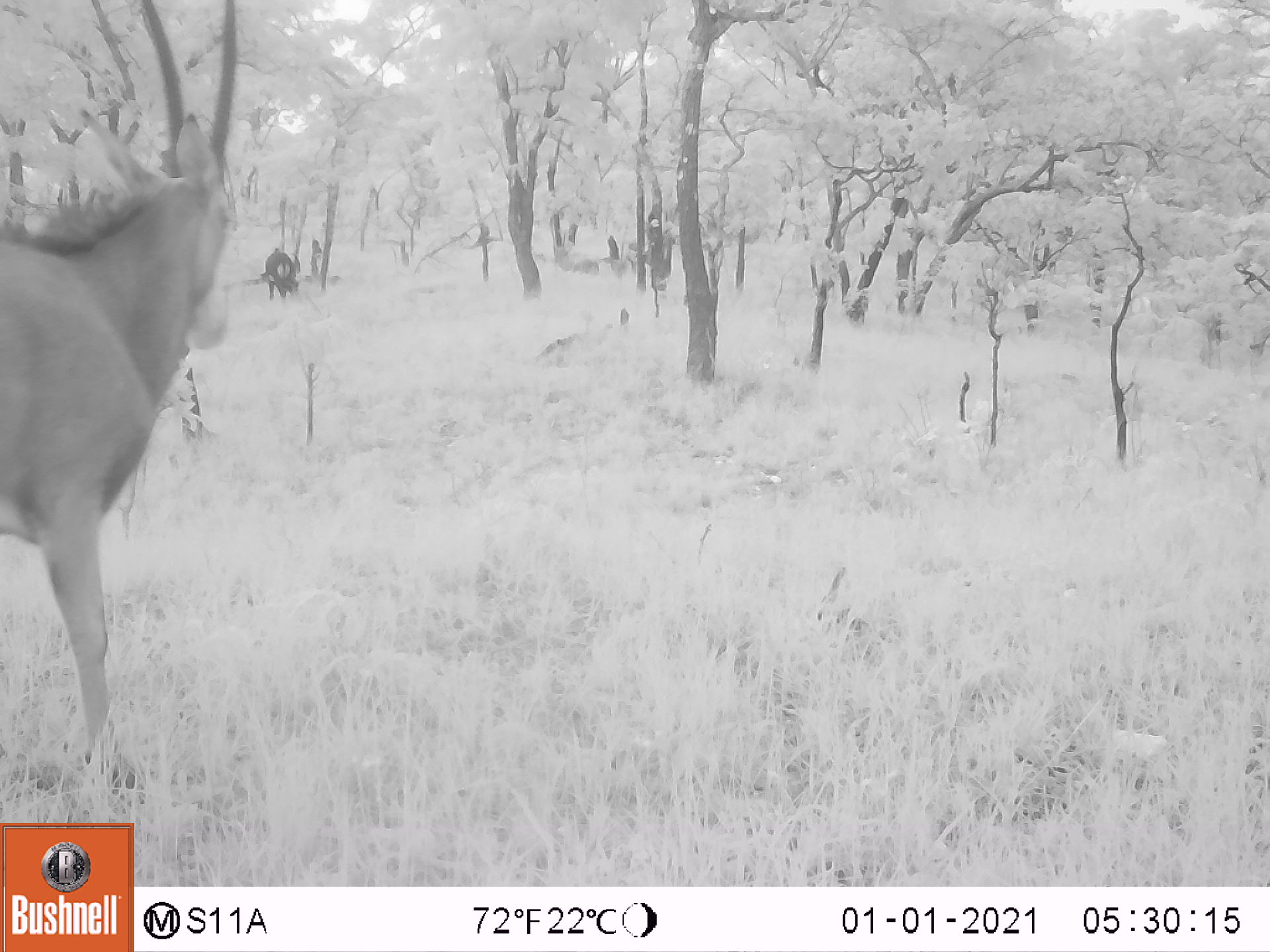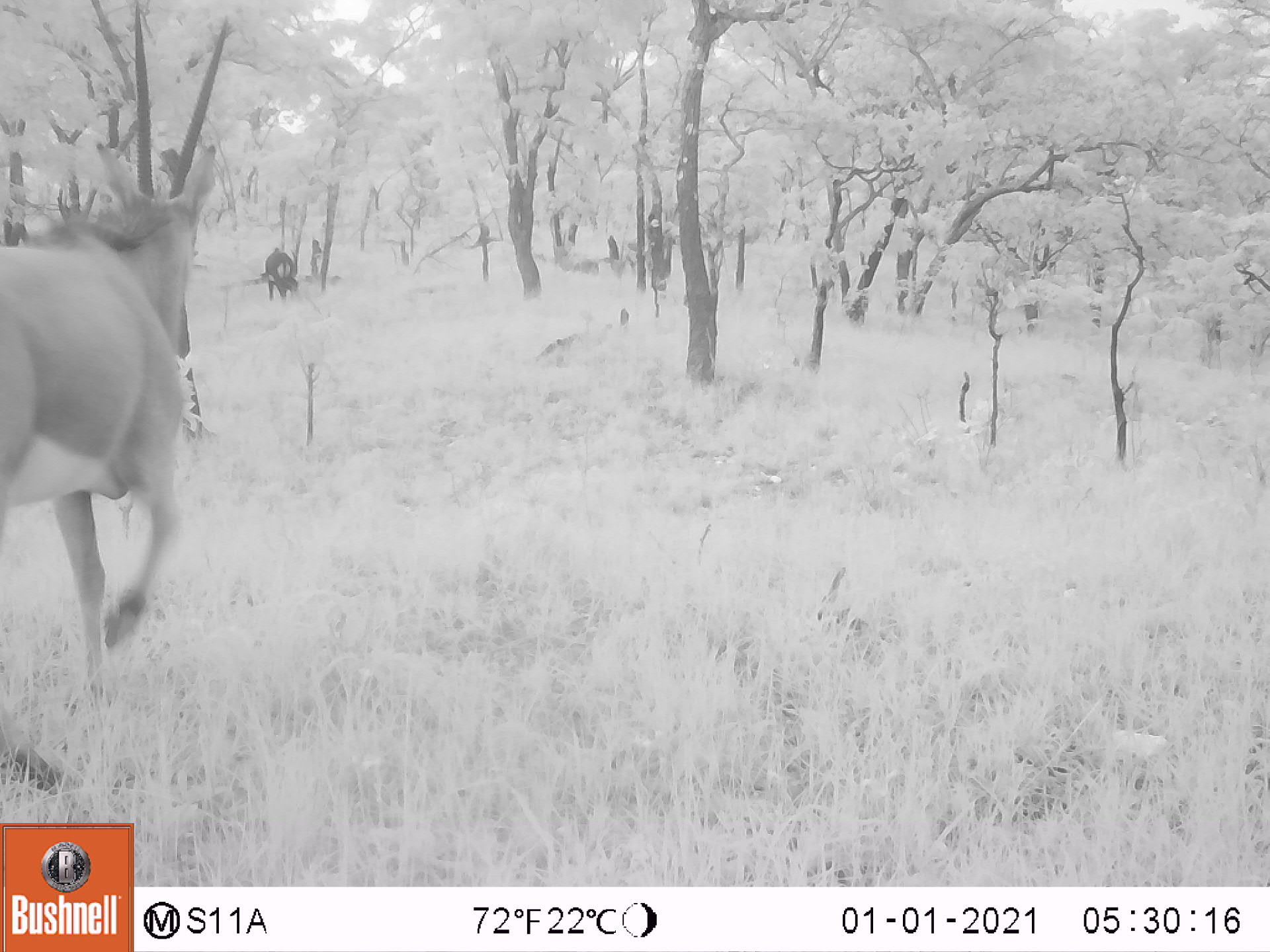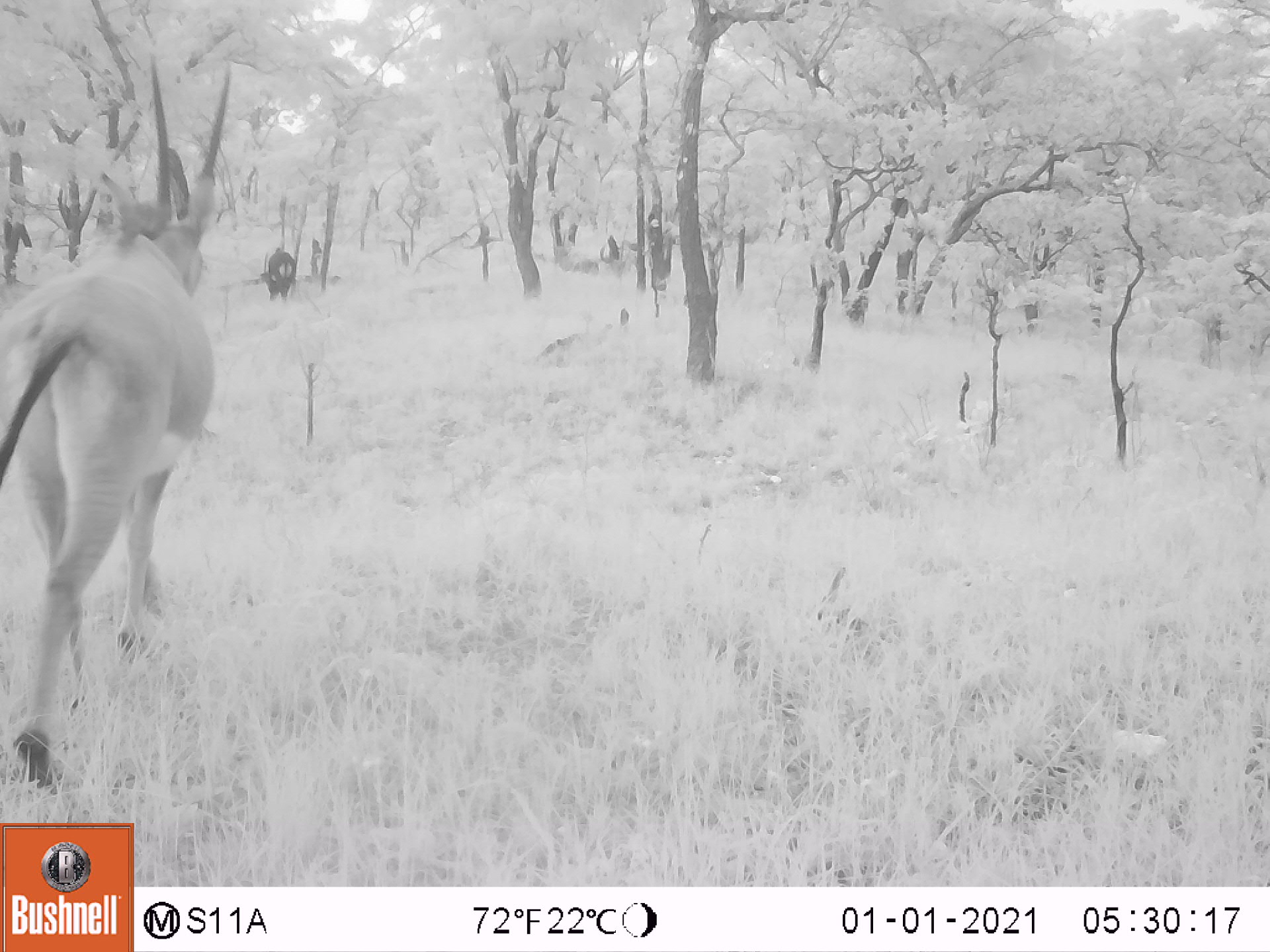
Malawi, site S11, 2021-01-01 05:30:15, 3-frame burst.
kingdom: Animalia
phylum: Chordata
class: Mammalia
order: Artiodactyla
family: Bovidae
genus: Hippotragus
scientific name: Hippotragus niger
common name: sable antelope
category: sable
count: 2